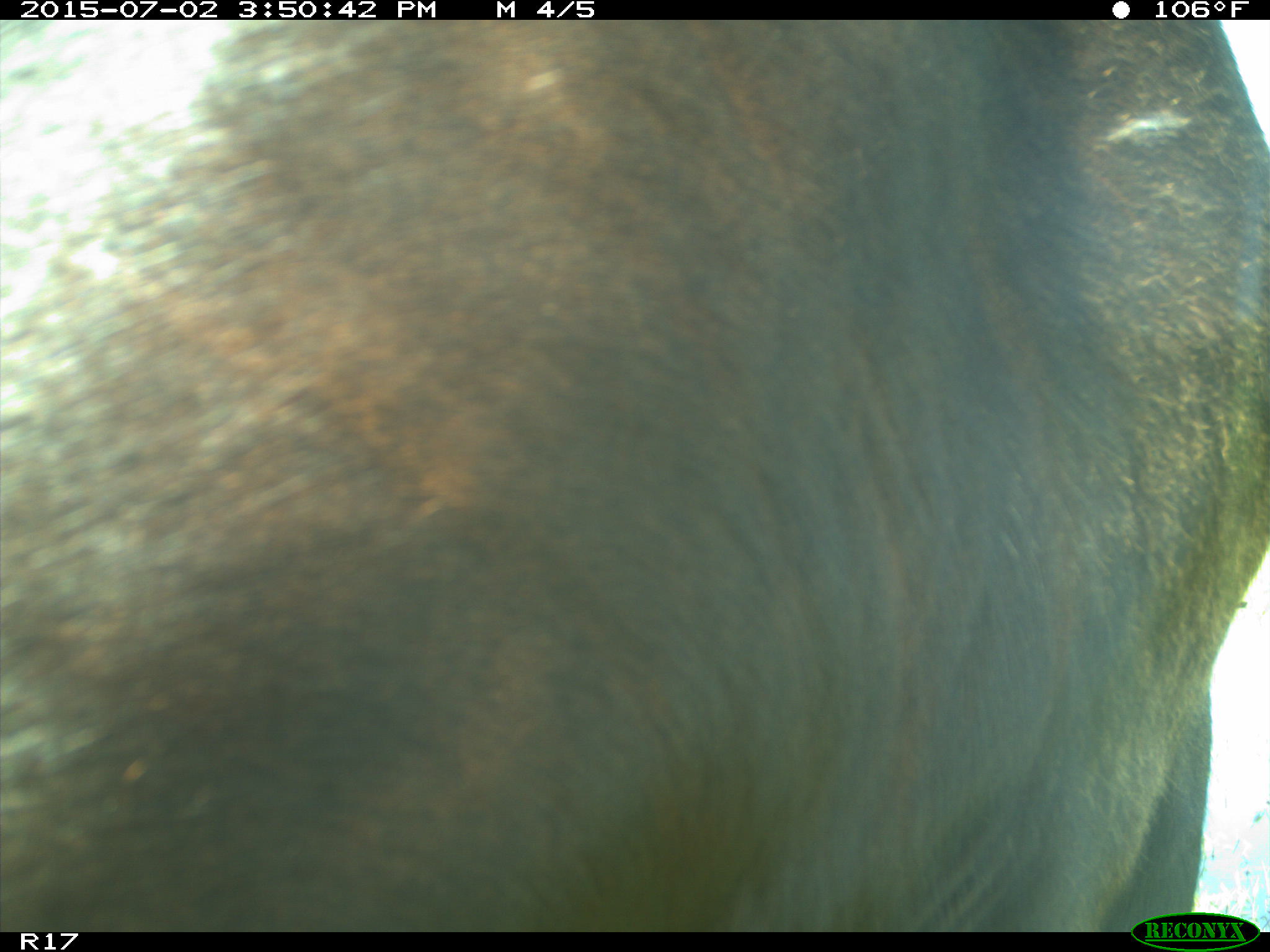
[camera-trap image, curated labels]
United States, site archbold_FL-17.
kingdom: Animalia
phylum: Chordata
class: Mammalia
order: Artiodactyla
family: Bovidae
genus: Bos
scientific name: Bos taurus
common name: domestic cow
Bos taurus (domestic cow).